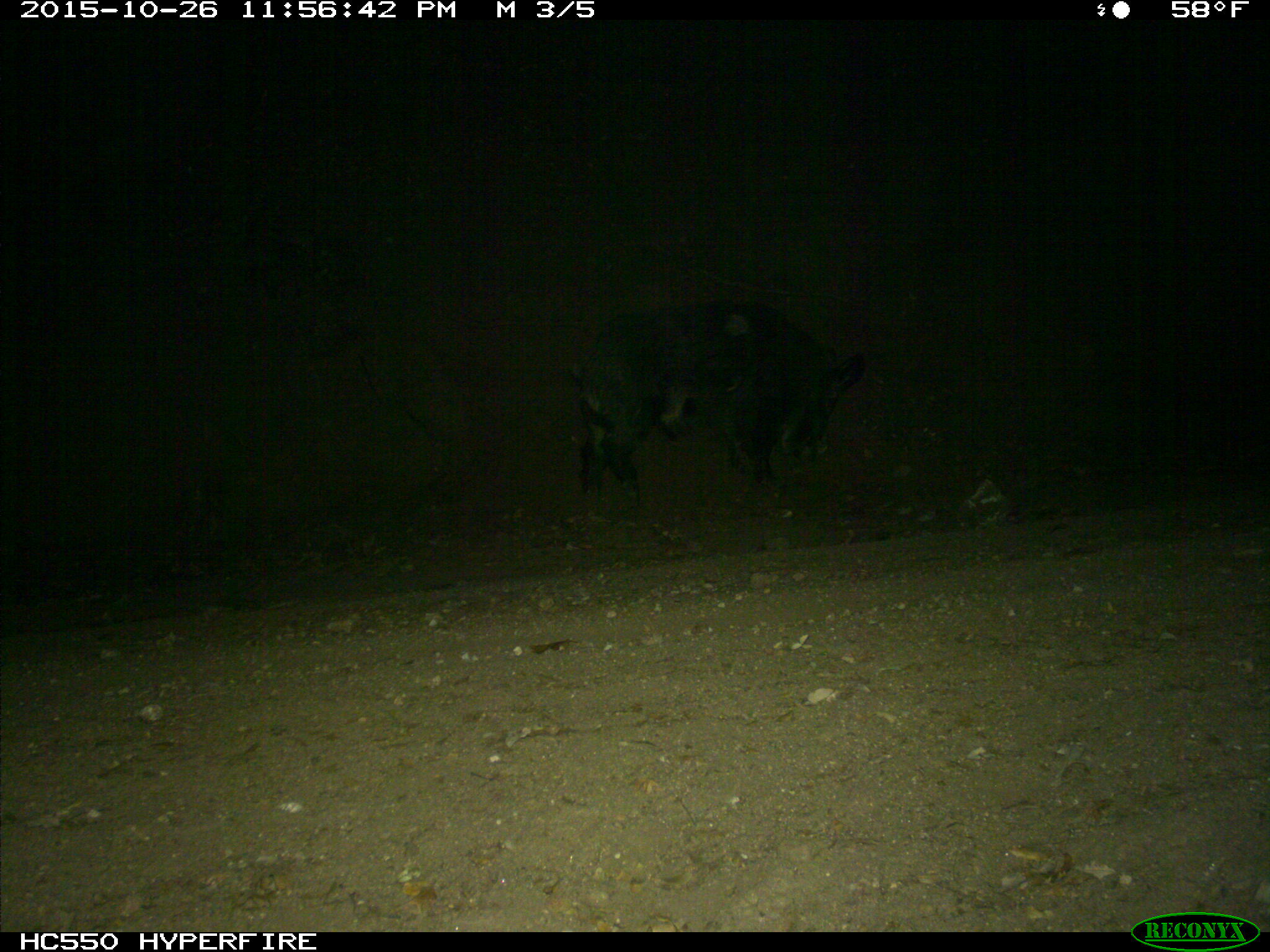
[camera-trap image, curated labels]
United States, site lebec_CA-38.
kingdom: Animalia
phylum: Chordata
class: Mammalia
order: Artiodactyla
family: Suidae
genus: Sus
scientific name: Sus scrofa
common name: wild boar